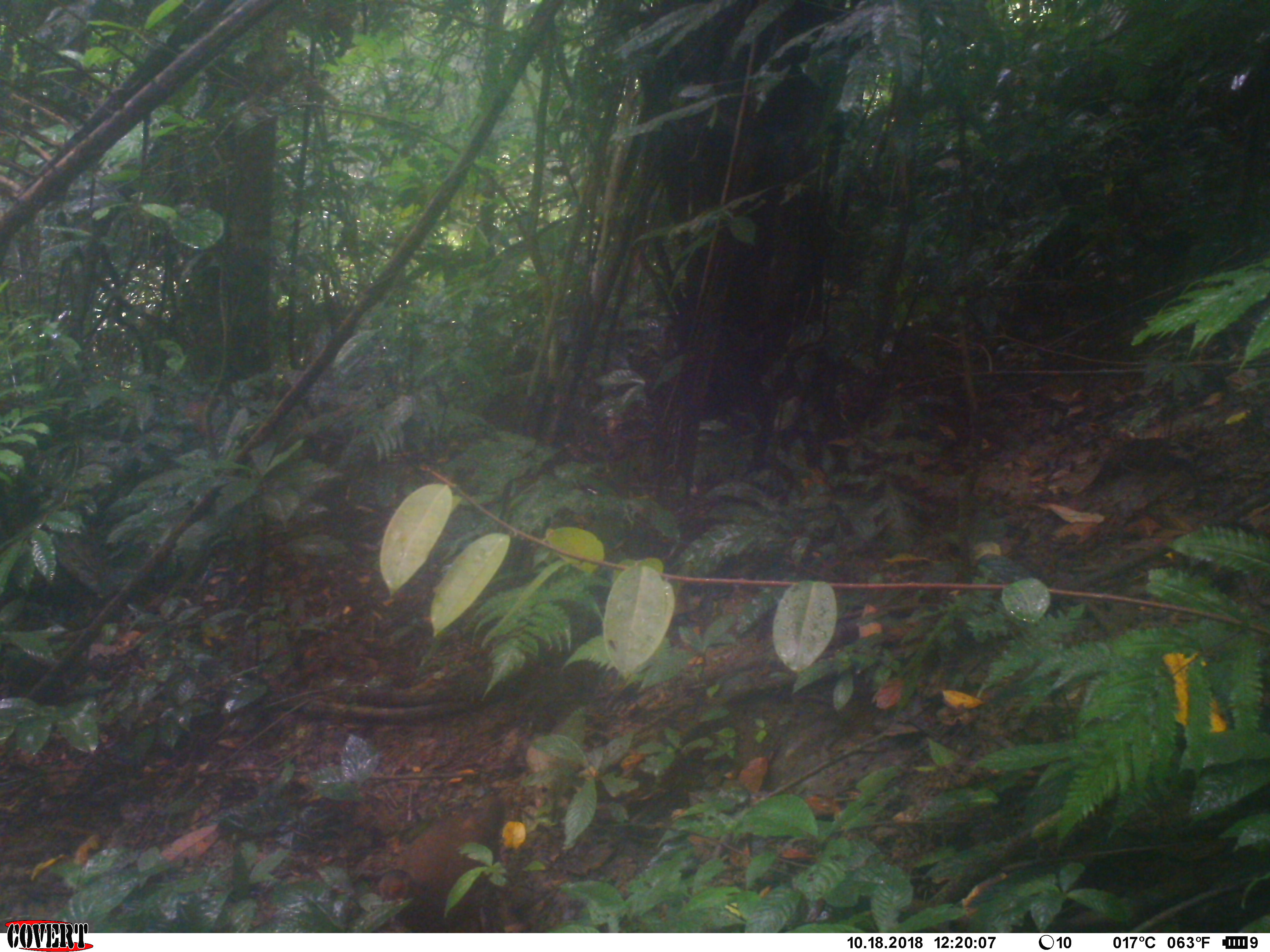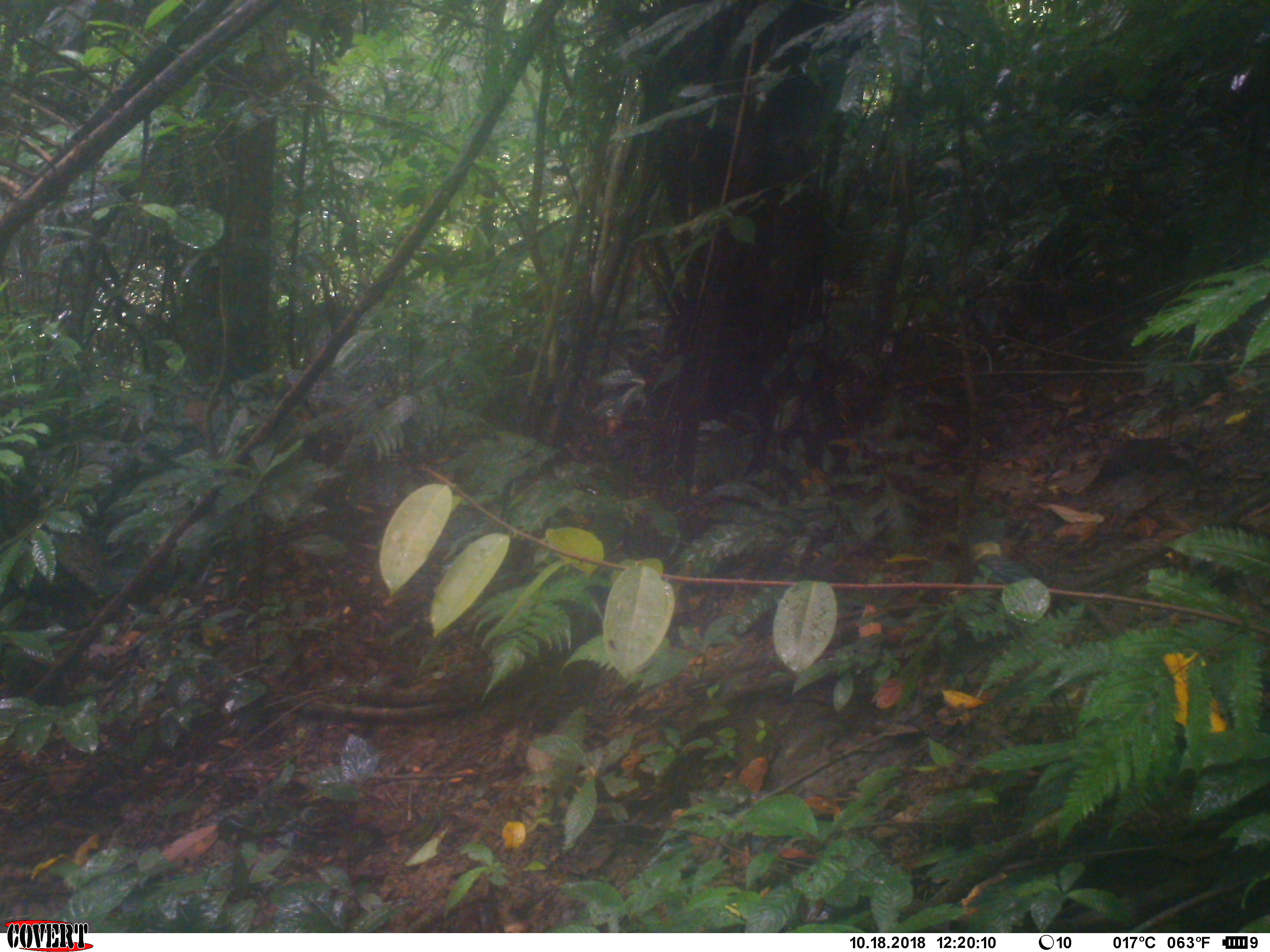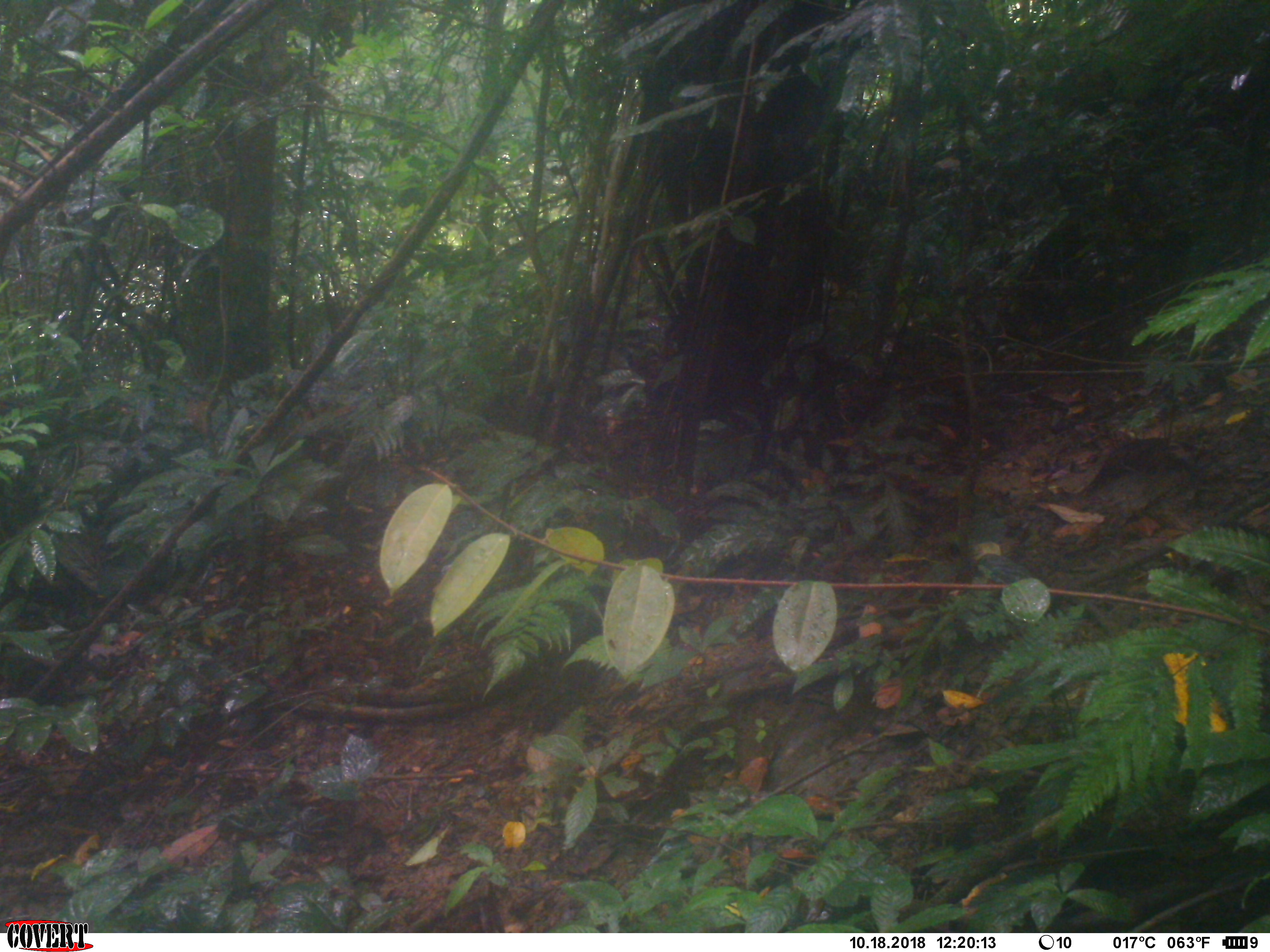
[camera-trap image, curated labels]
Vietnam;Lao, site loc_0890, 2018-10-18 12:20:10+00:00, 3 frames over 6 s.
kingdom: Animalia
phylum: Chordata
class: Aves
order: Galliformes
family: Phasianidae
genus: Lophura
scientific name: Lophura nycthemera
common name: silver pheasant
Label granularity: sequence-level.